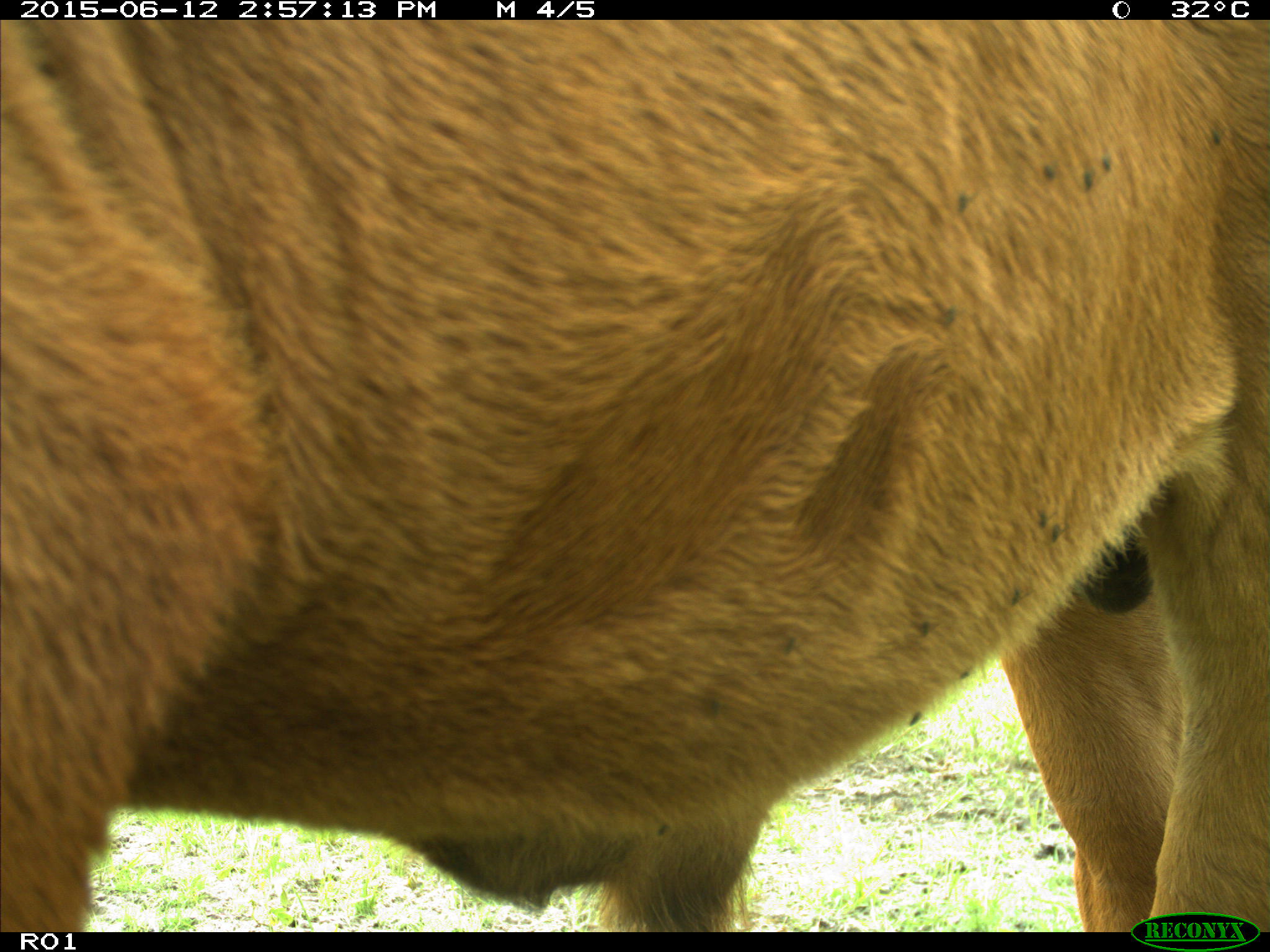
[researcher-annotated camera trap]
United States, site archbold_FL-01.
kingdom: Animalia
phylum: Chordata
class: Mammalia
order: Artiodactyla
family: Bovidae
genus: Bos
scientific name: Bos taurus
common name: domestic cow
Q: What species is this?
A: Bos taurus (domestic cow).